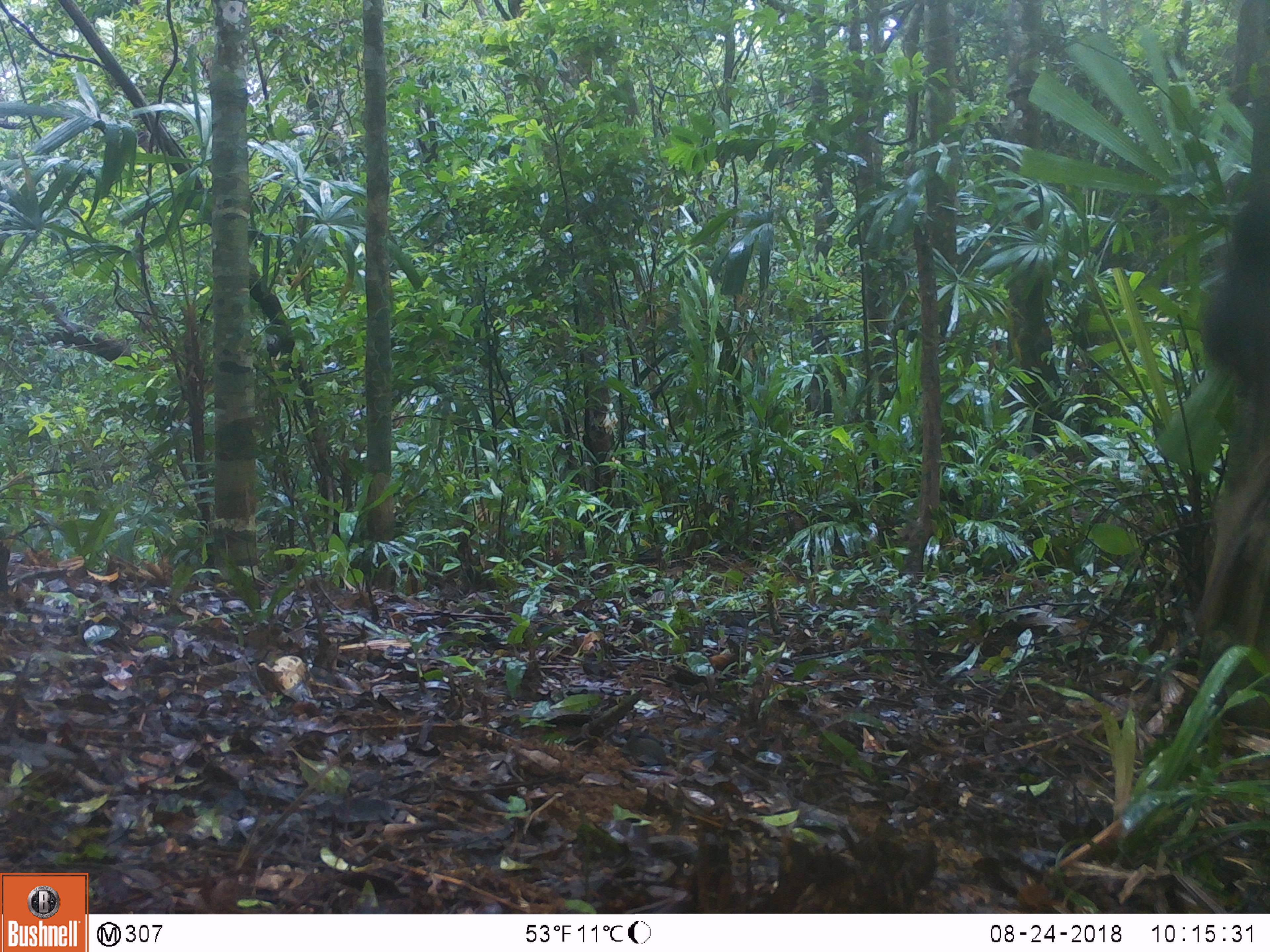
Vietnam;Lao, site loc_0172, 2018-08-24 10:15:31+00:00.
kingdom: Animalia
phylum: Chordata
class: Mammalia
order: Primates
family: Cercopithecidae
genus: Macaca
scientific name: Macaca arctoides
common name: stump-tailed macaque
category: stump tailed macaque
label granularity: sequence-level